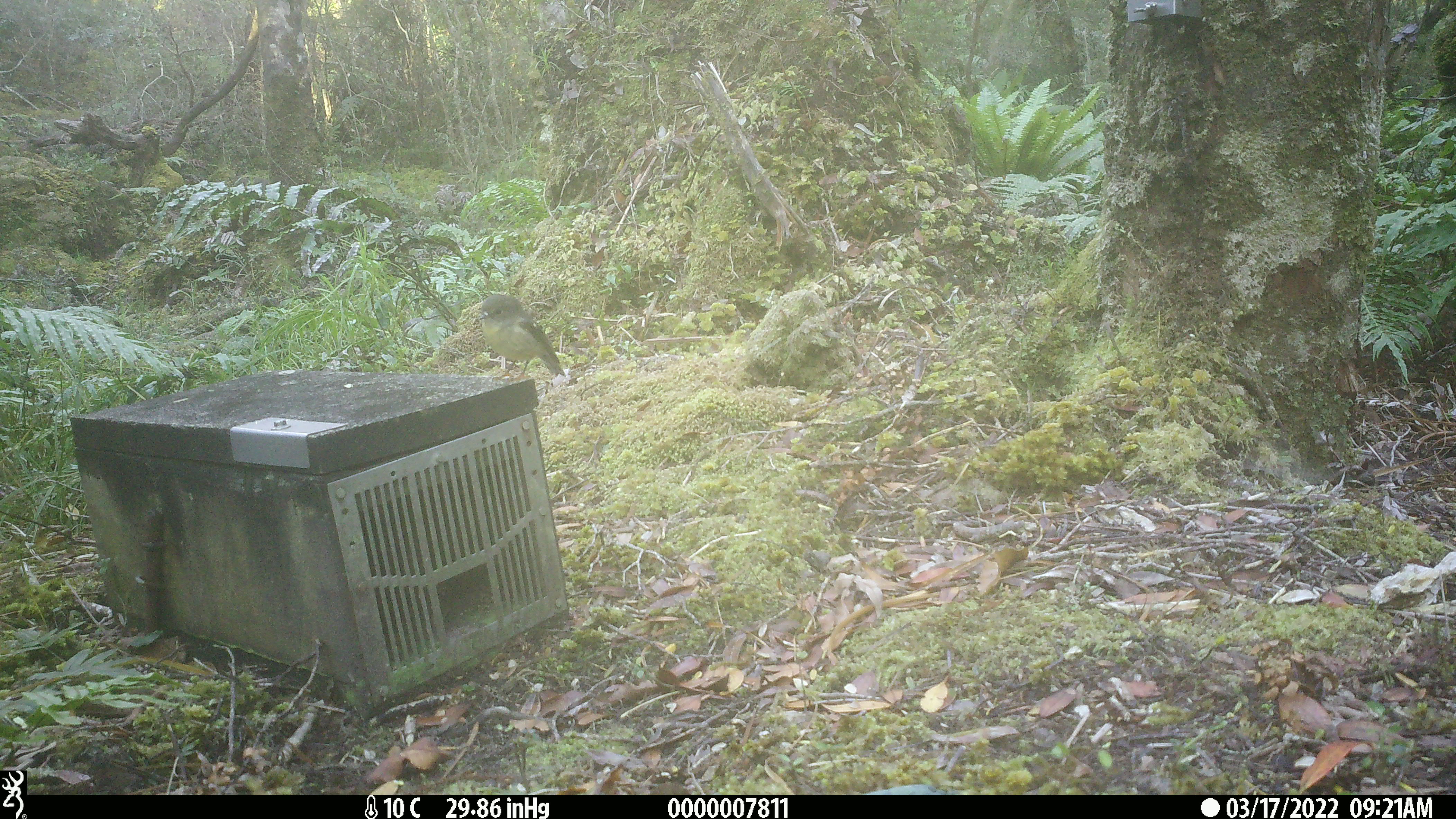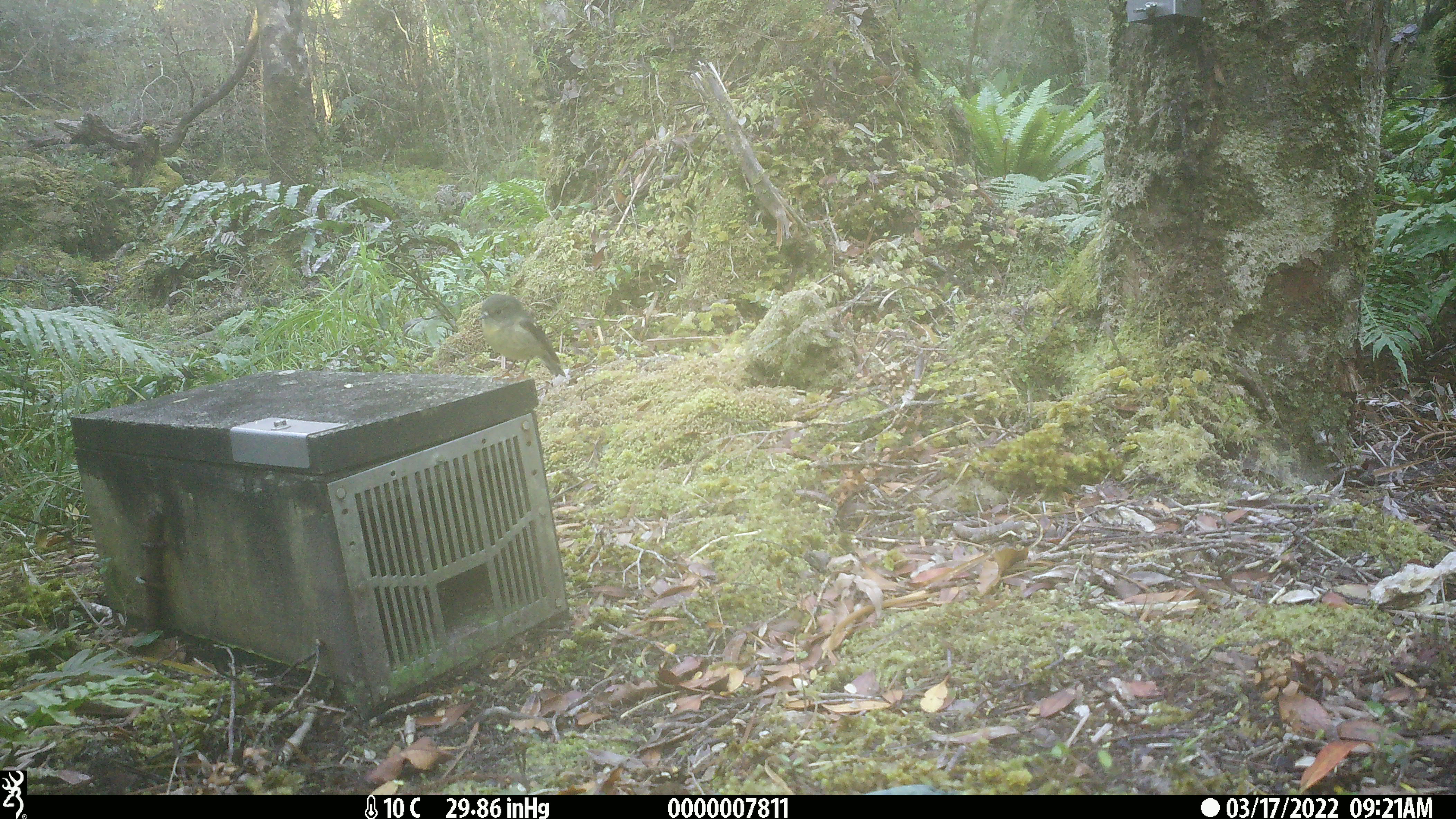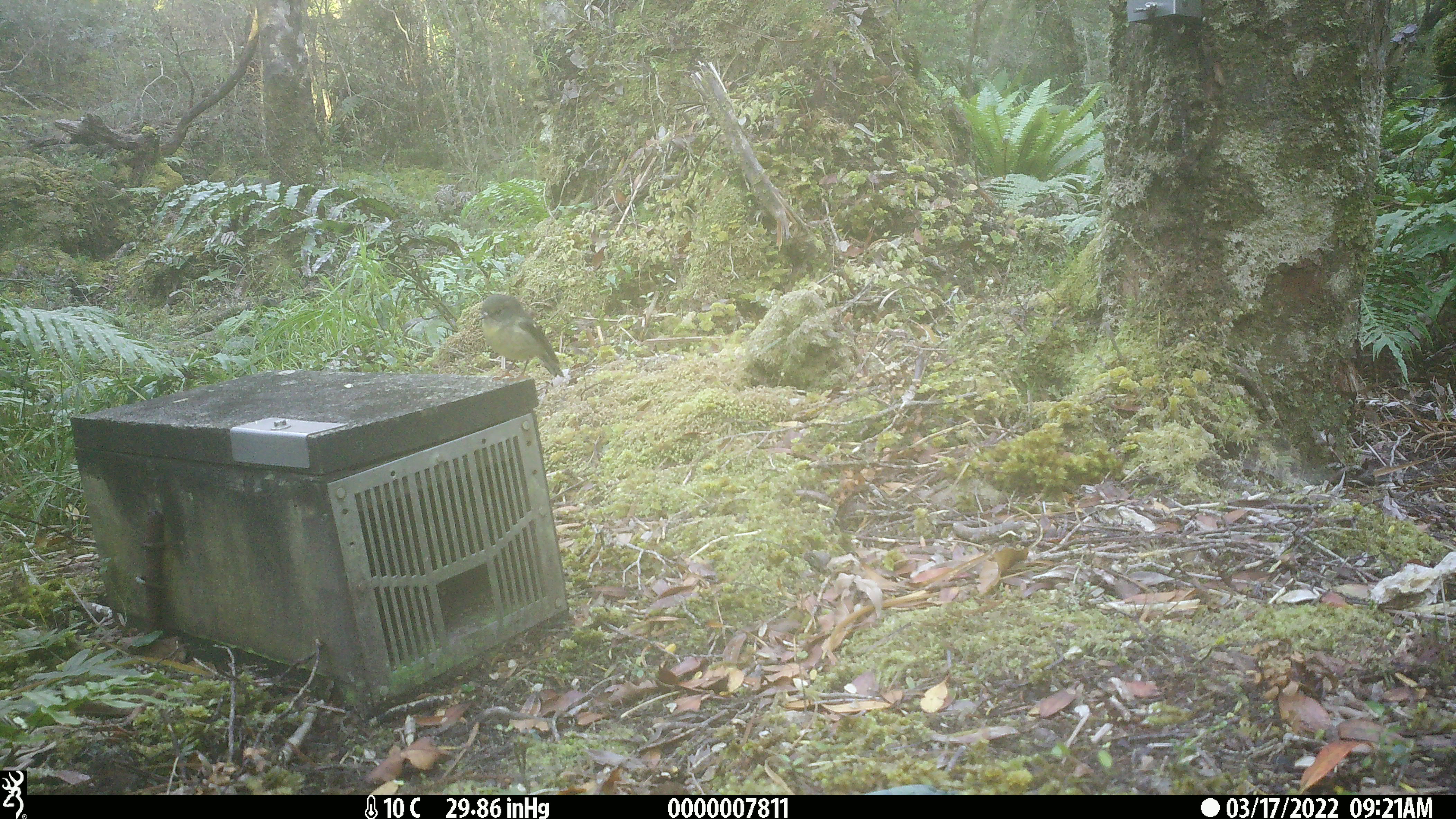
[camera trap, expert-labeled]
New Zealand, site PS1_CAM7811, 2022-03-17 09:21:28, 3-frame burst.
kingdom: Animalia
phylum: Chordata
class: Aves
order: Passeriformes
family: Petroicidae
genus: Petroica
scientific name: Petroica macrocephala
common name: tomtit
Tomtit (Petroica macrocephala).